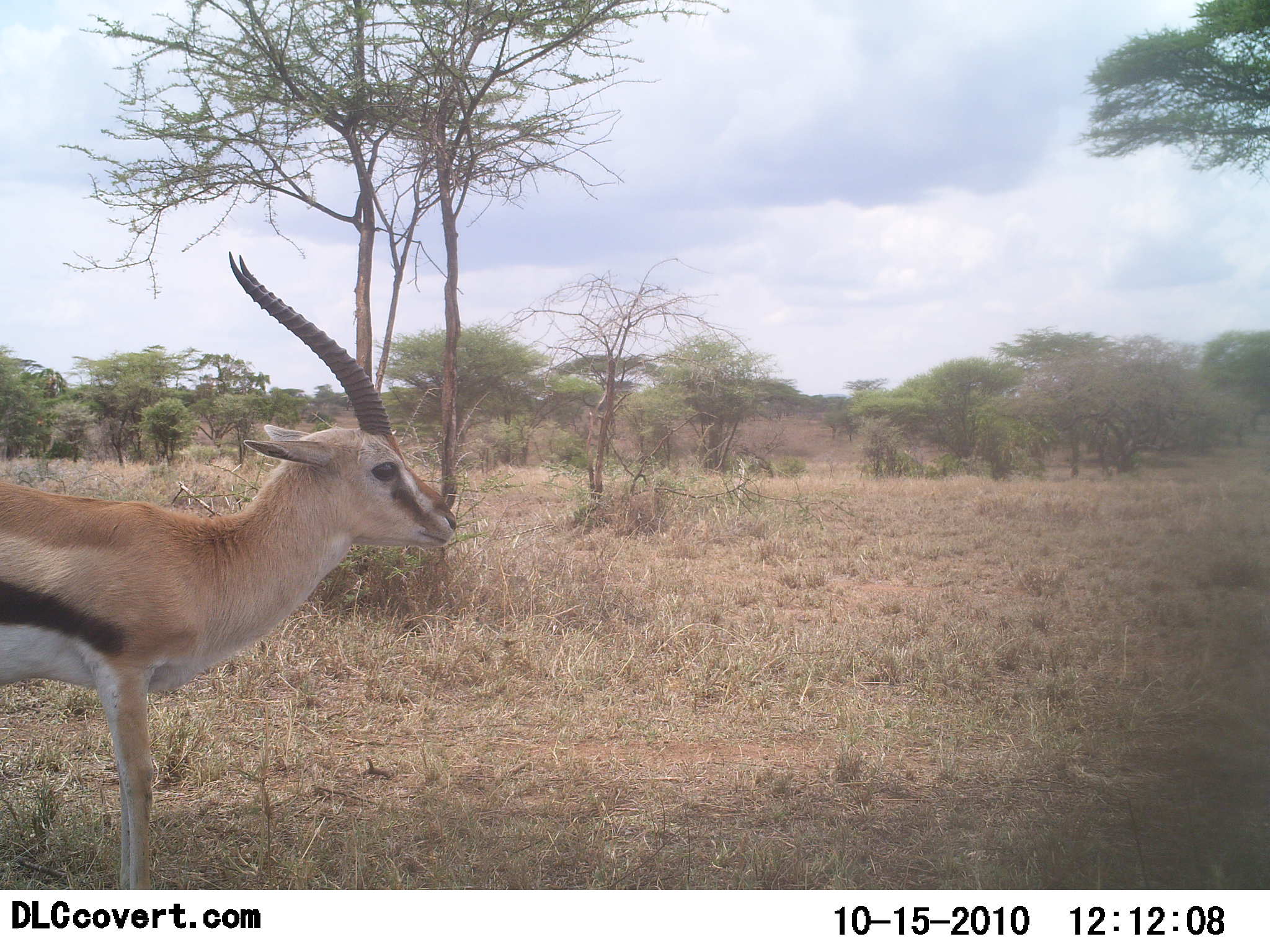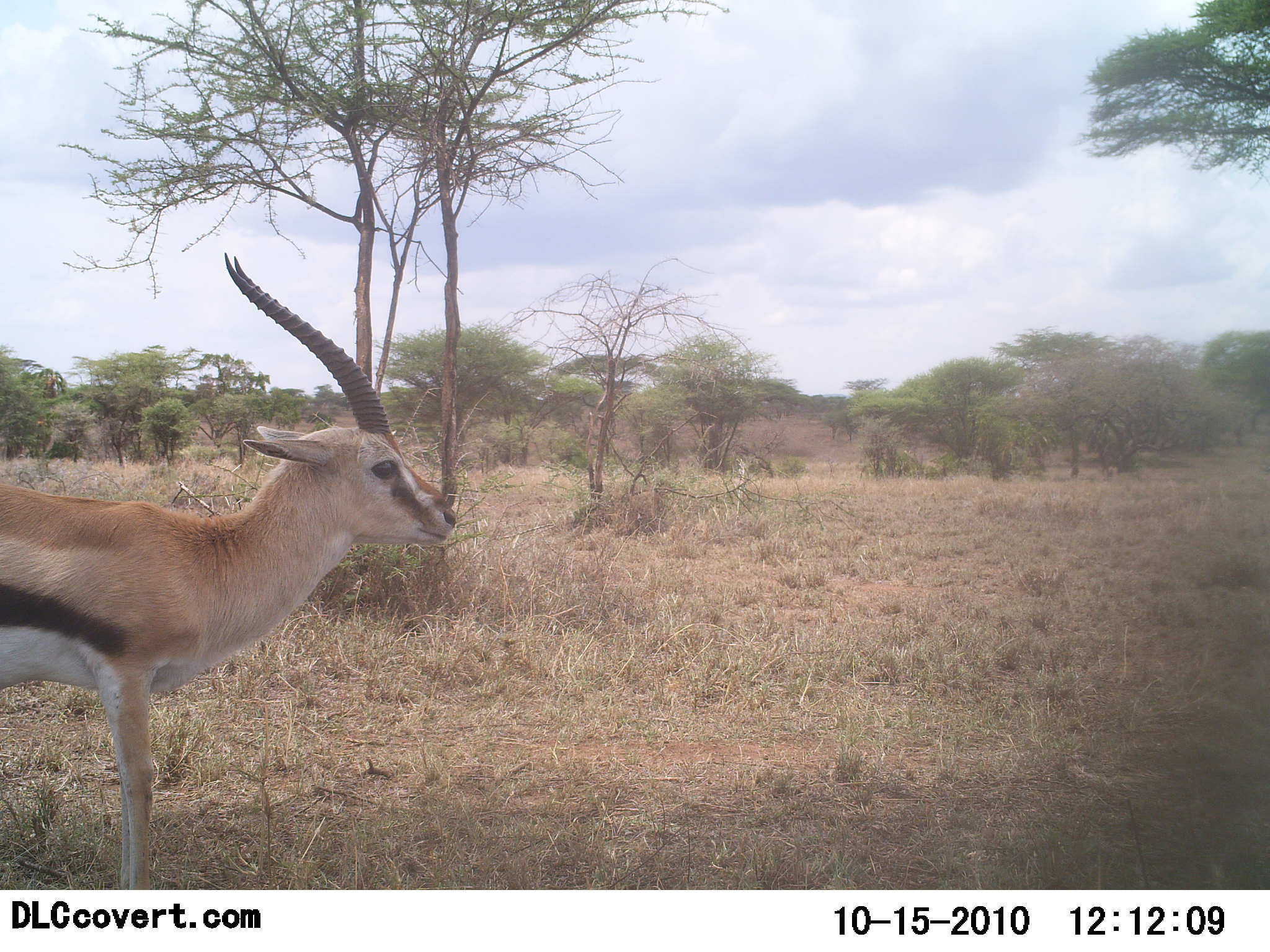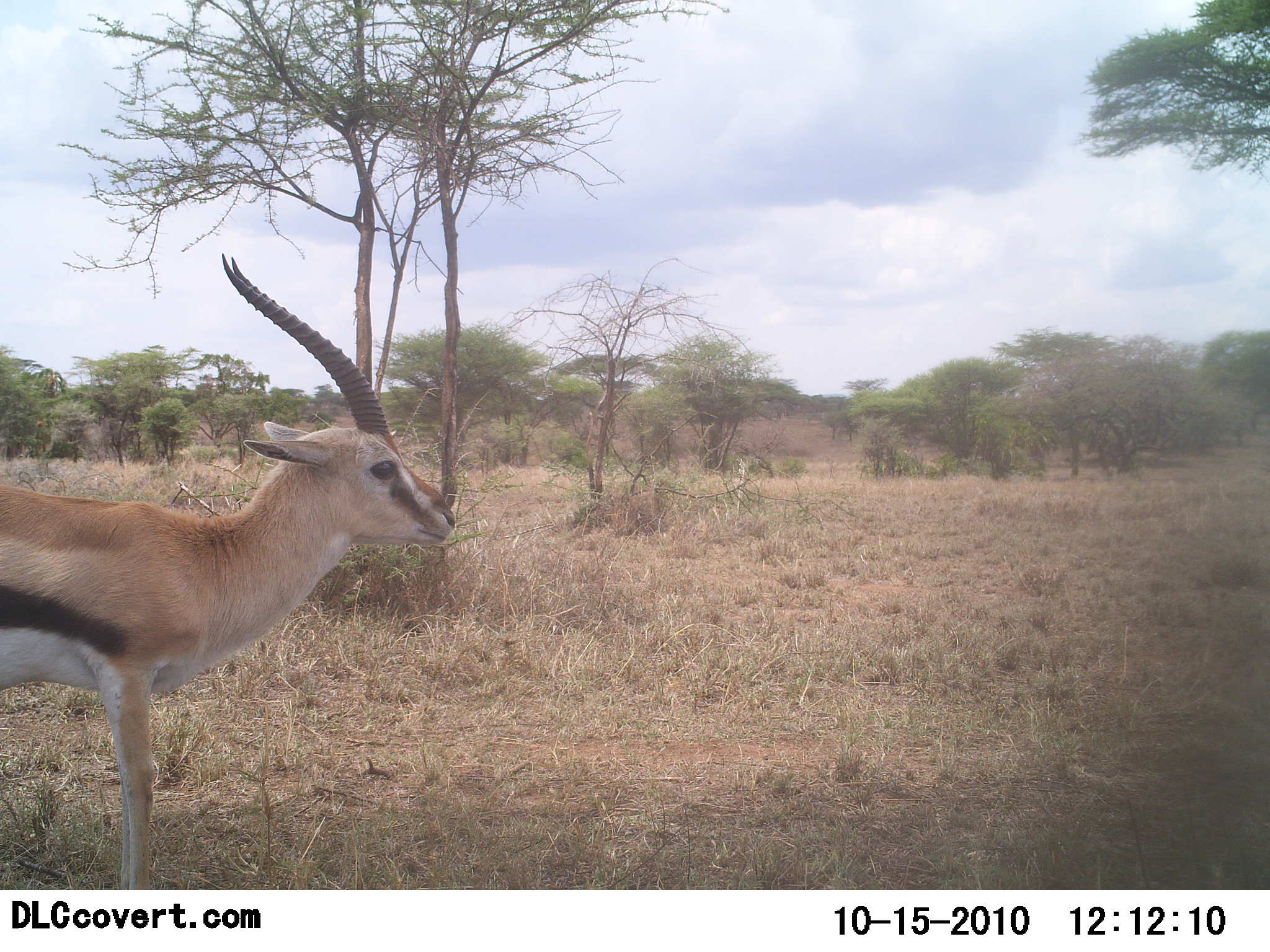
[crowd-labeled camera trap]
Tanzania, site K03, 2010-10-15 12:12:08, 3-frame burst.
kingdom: Animalia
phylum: Chordata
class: Mammalia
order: Artiodactyla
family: Bovidae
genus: Eudorcas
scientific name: Eudorcas thomsonii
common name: thomson's gazelle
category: gazellethomsons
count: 1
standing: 100%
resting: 0%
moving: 0%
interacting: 0%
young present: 0%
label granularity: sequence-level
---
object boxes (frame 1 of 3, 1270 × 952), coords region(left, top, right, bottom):
animal: region(0, 251, 459, 890)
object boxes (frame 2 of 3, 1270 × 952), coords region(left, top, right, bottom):
animal: region(0, 250, 461, 890)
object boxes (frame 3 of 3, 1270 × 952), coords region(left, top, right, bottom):
animal: region(0, 252, 458, 891)